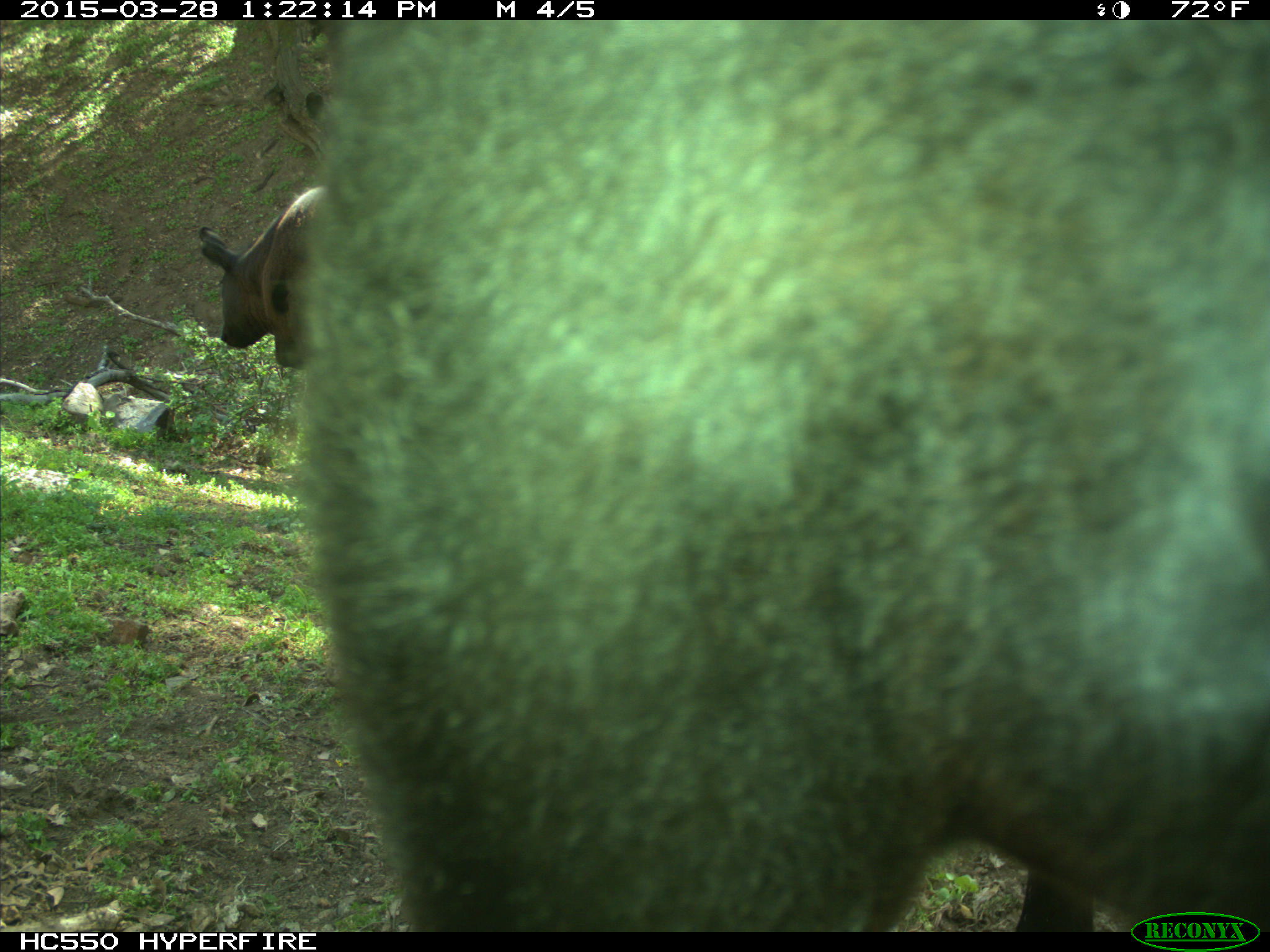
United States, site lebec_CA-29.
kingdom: Animalia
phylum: Chordata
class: Mammalia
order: Artiodactyla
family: Bovidae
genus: Bos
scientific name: Bos taurus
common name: domestic cow